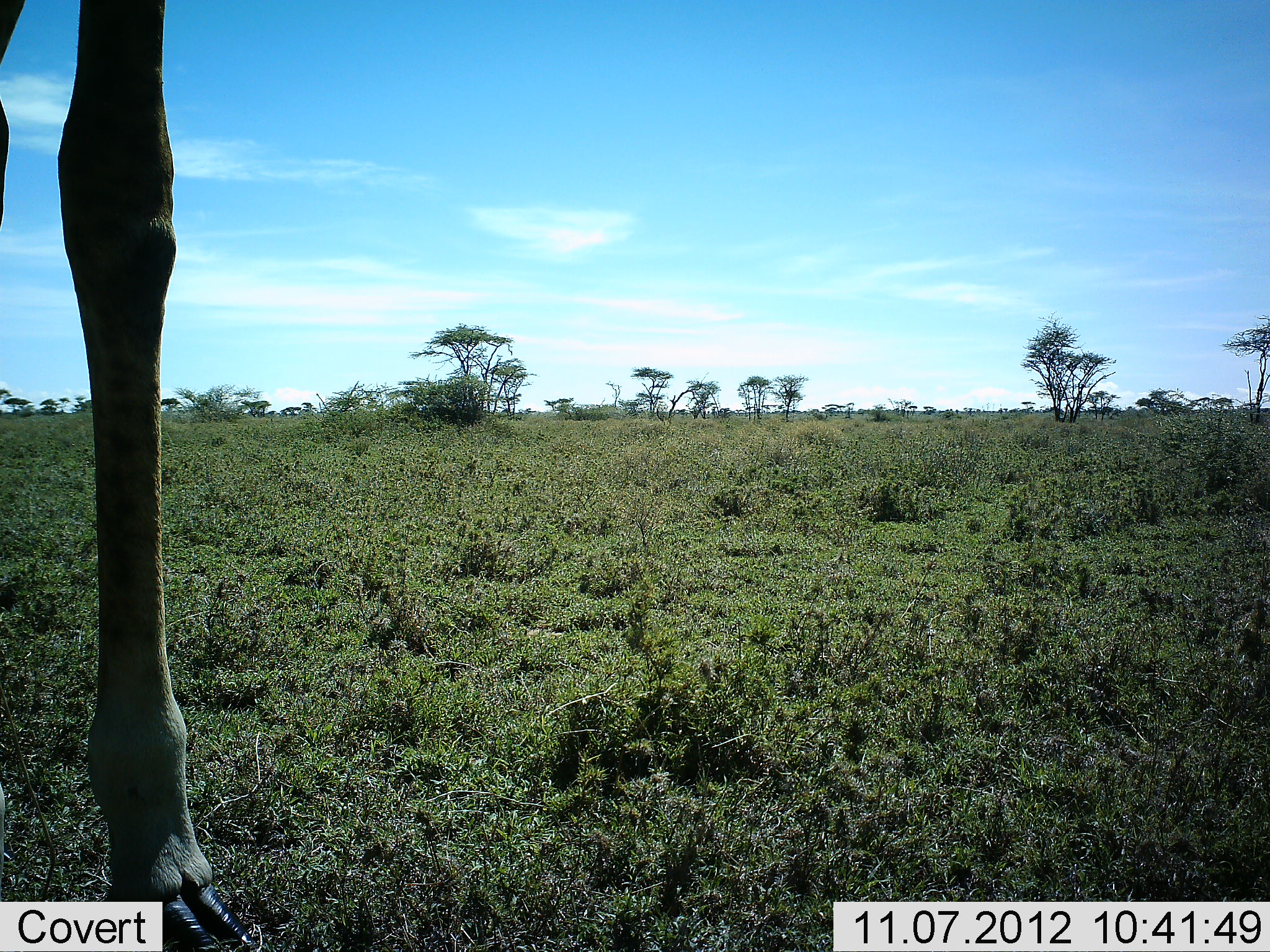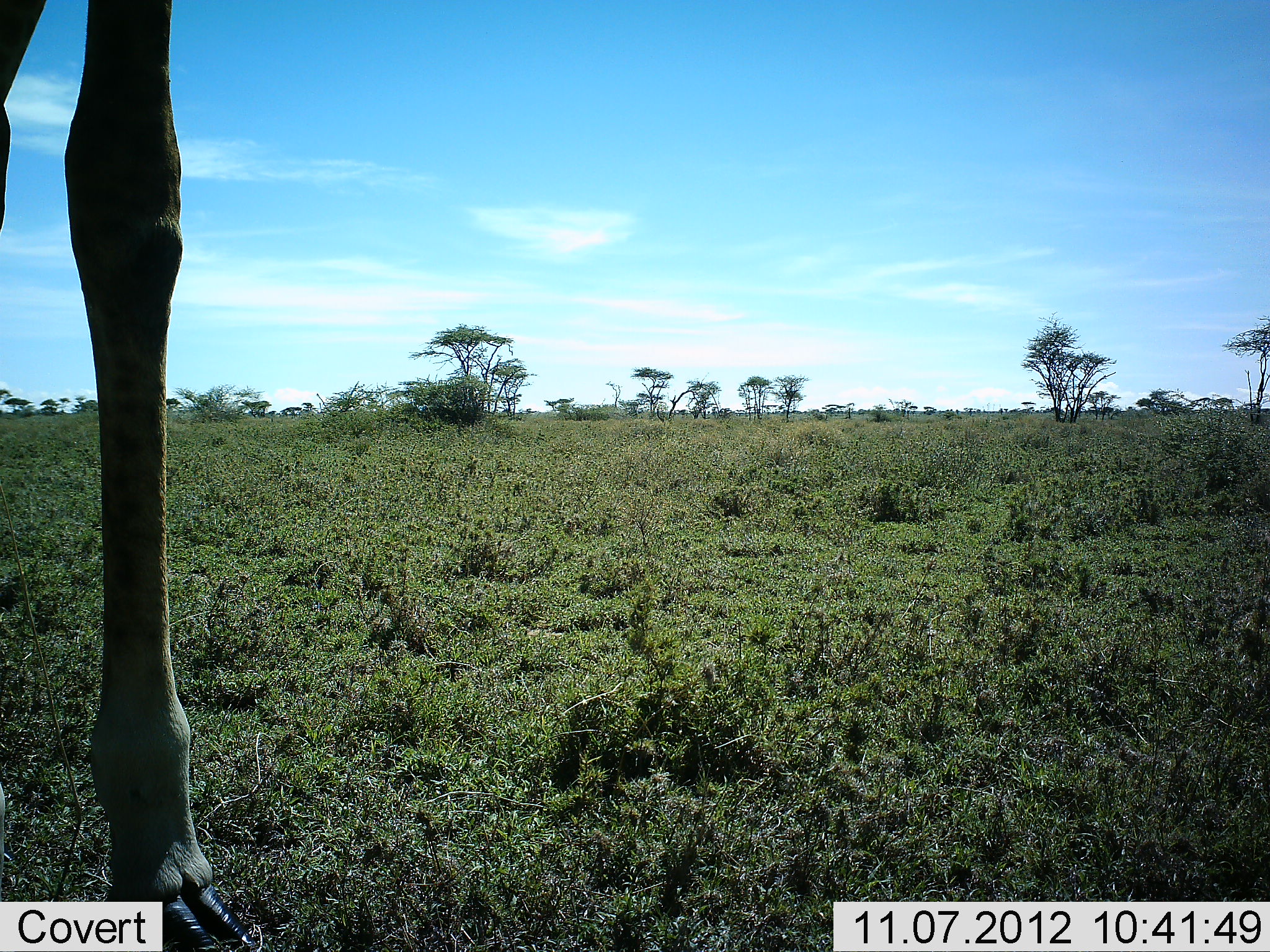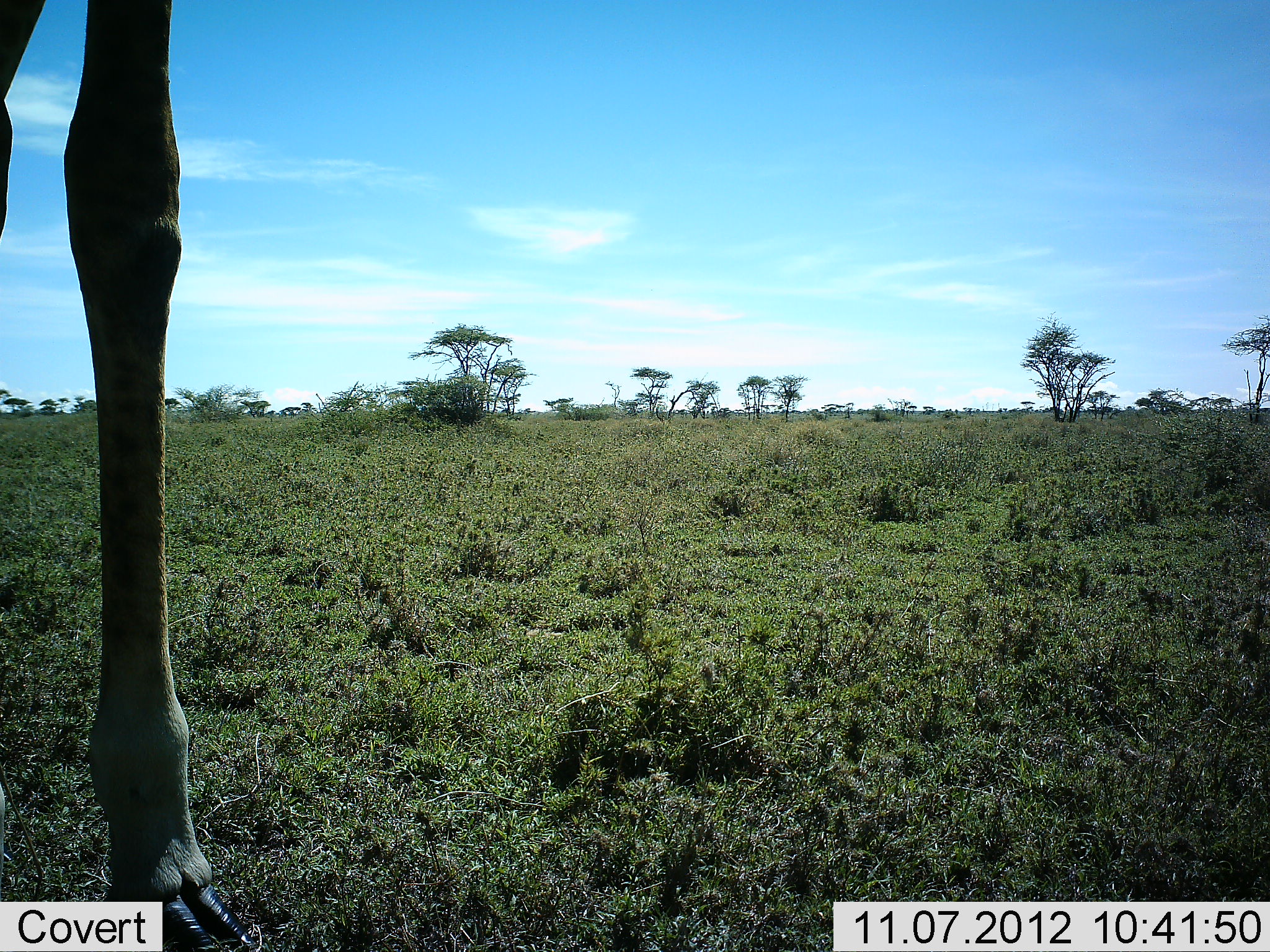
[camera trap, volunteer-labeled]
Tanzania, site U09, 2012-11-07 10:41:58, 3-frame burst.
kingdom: Animalia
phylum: Chordata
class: Mammalia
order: Artiodactyla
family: Giraffidae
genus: Giraffa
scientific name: Giraffa camelopardalis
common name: giraffe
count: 1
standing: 100%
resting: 0%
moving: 0%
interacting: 0%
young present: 0%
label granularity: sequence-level